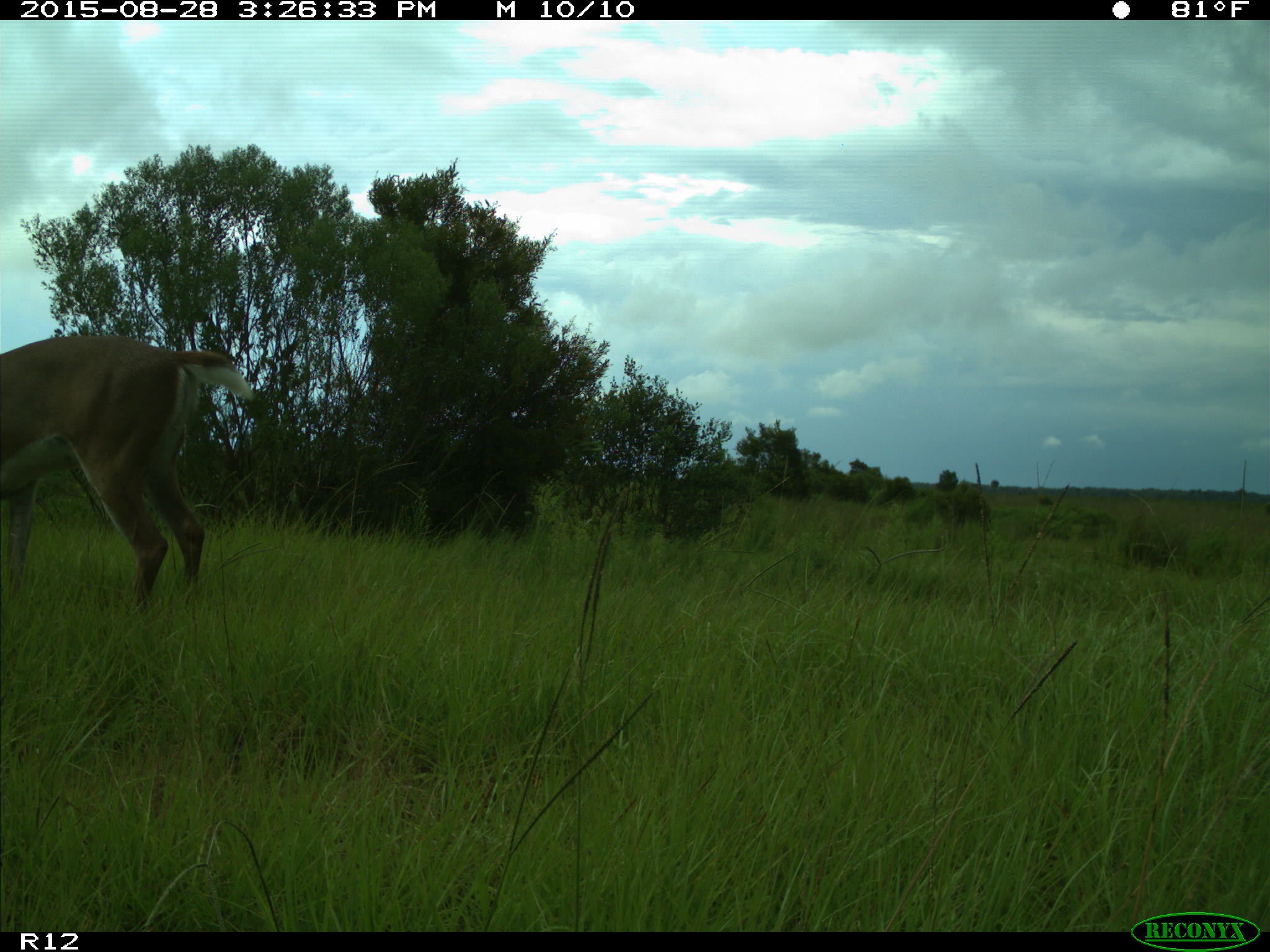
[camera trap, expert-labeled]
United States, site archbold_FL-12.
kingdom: Animalia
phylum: Chordata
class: Mammalia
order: Artiodactyla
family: Cervidae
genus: Odocoileus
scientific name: Odocoileus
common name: deer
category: unidentified deer